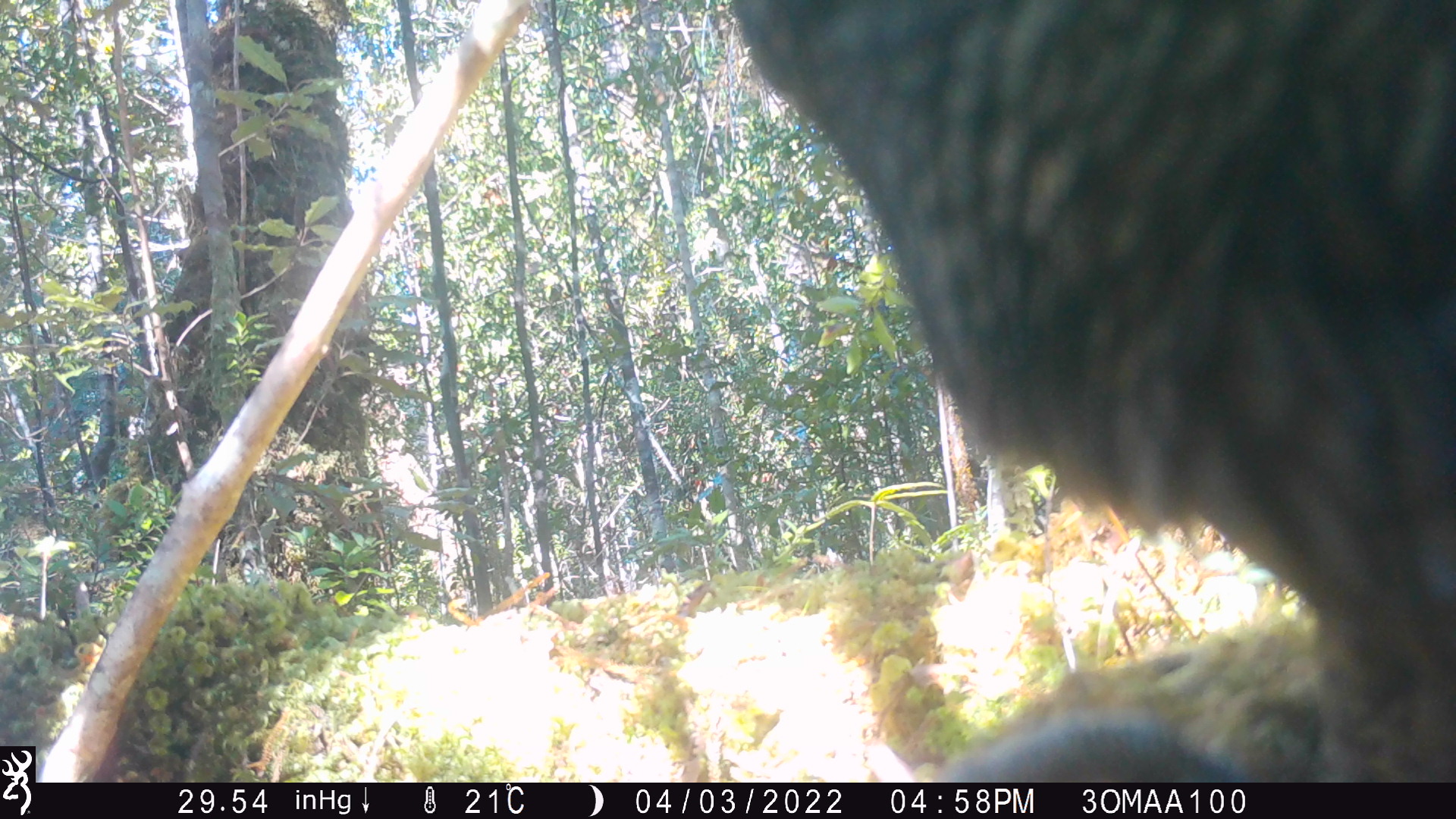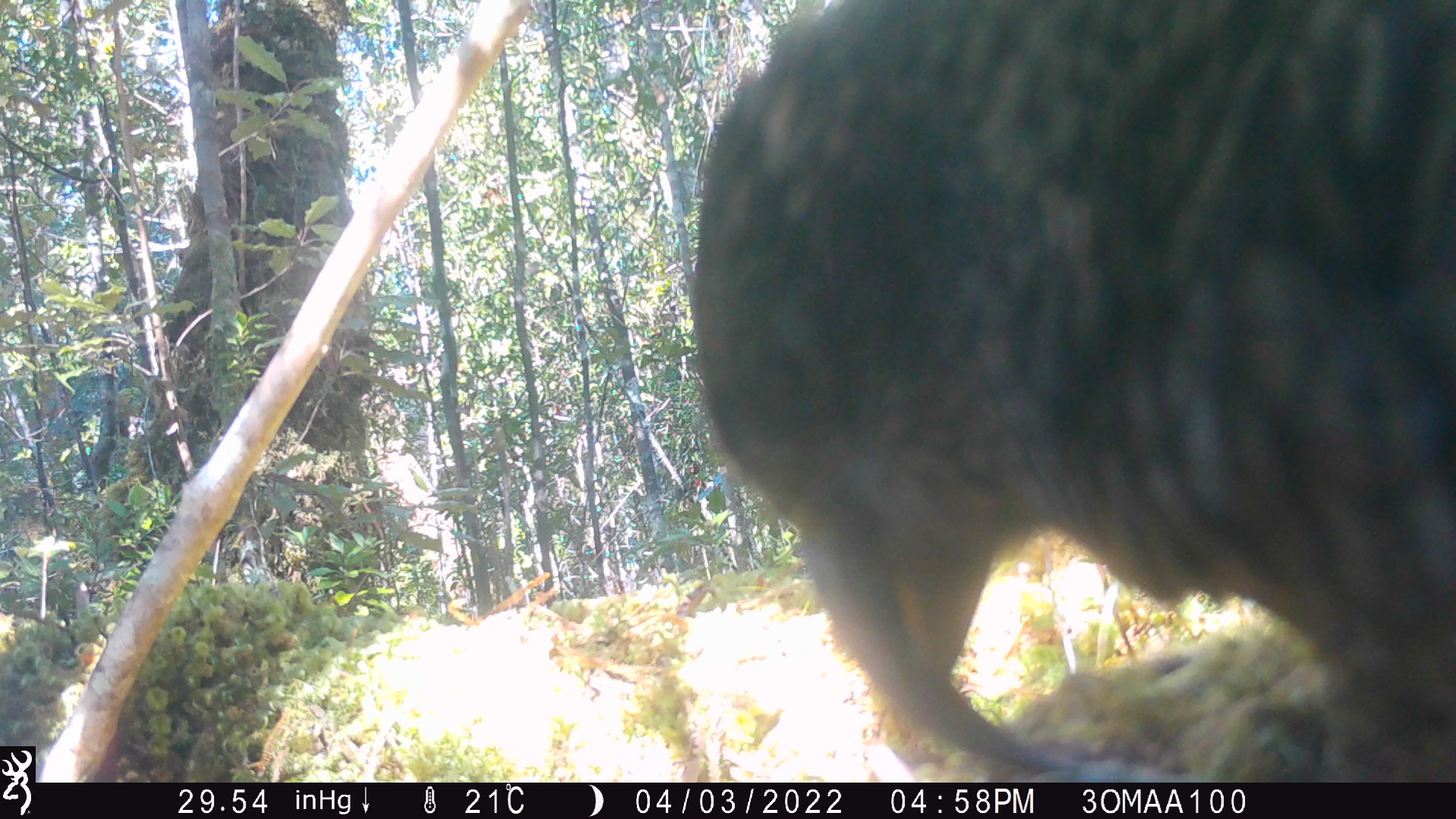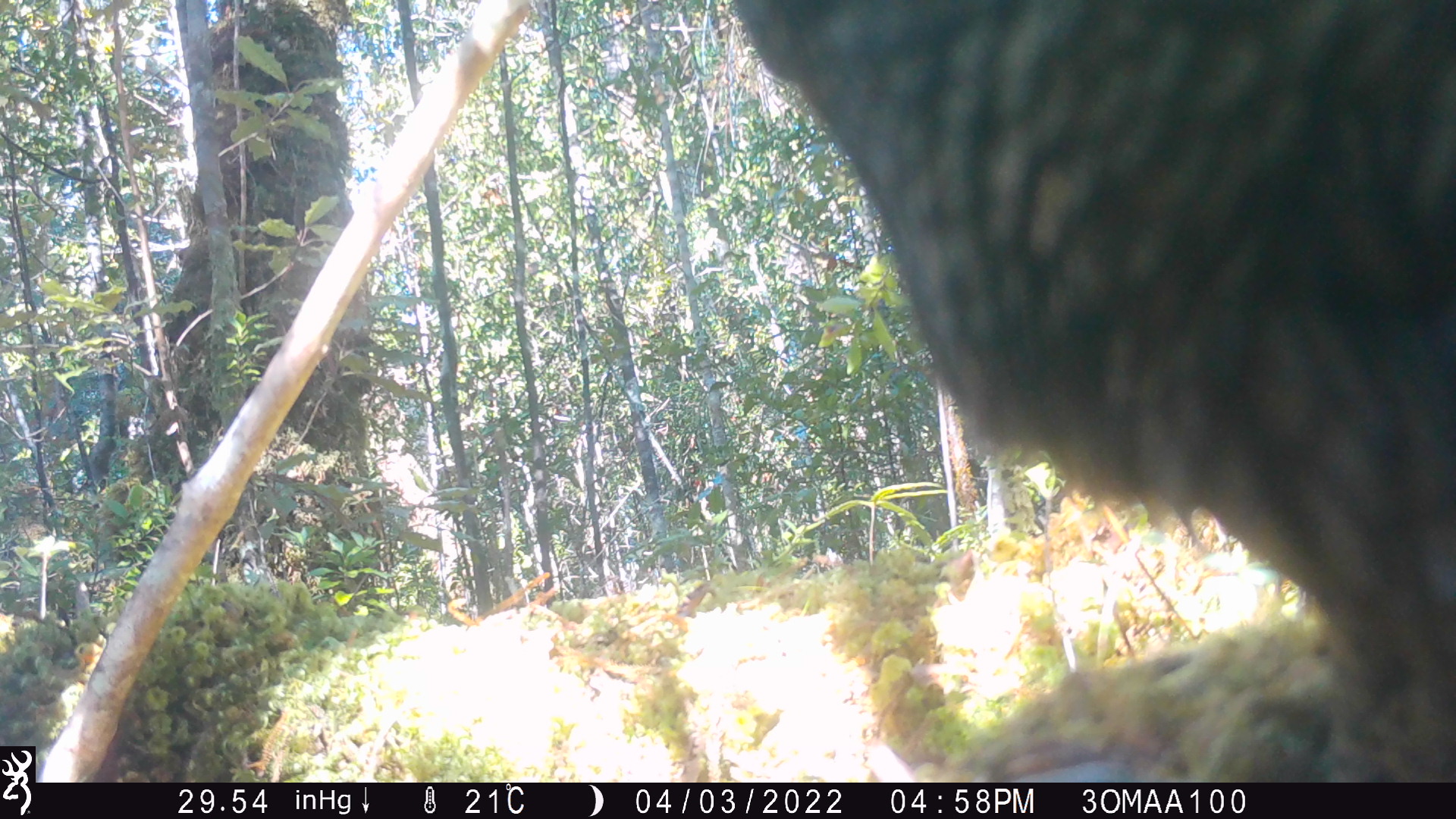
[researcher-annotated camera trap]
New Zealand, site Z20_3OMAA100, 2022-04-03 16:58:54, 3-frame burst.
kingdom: Animalia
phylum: Chordata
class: Aves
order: Psittaciformes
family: Strigopidae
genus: Nestor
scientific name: Nestor notabilis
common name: kea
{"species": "kea (Nestor notabilis)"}